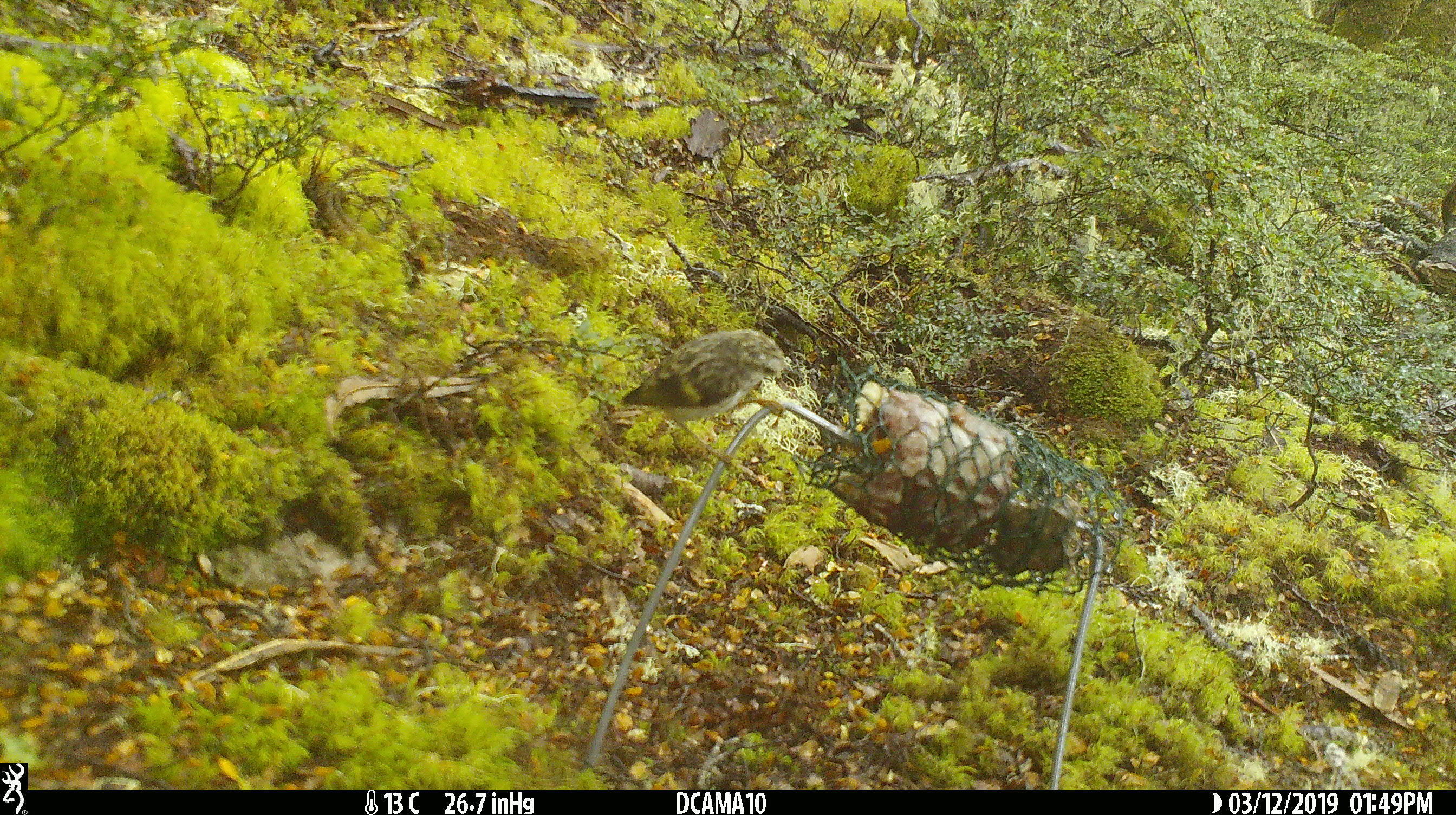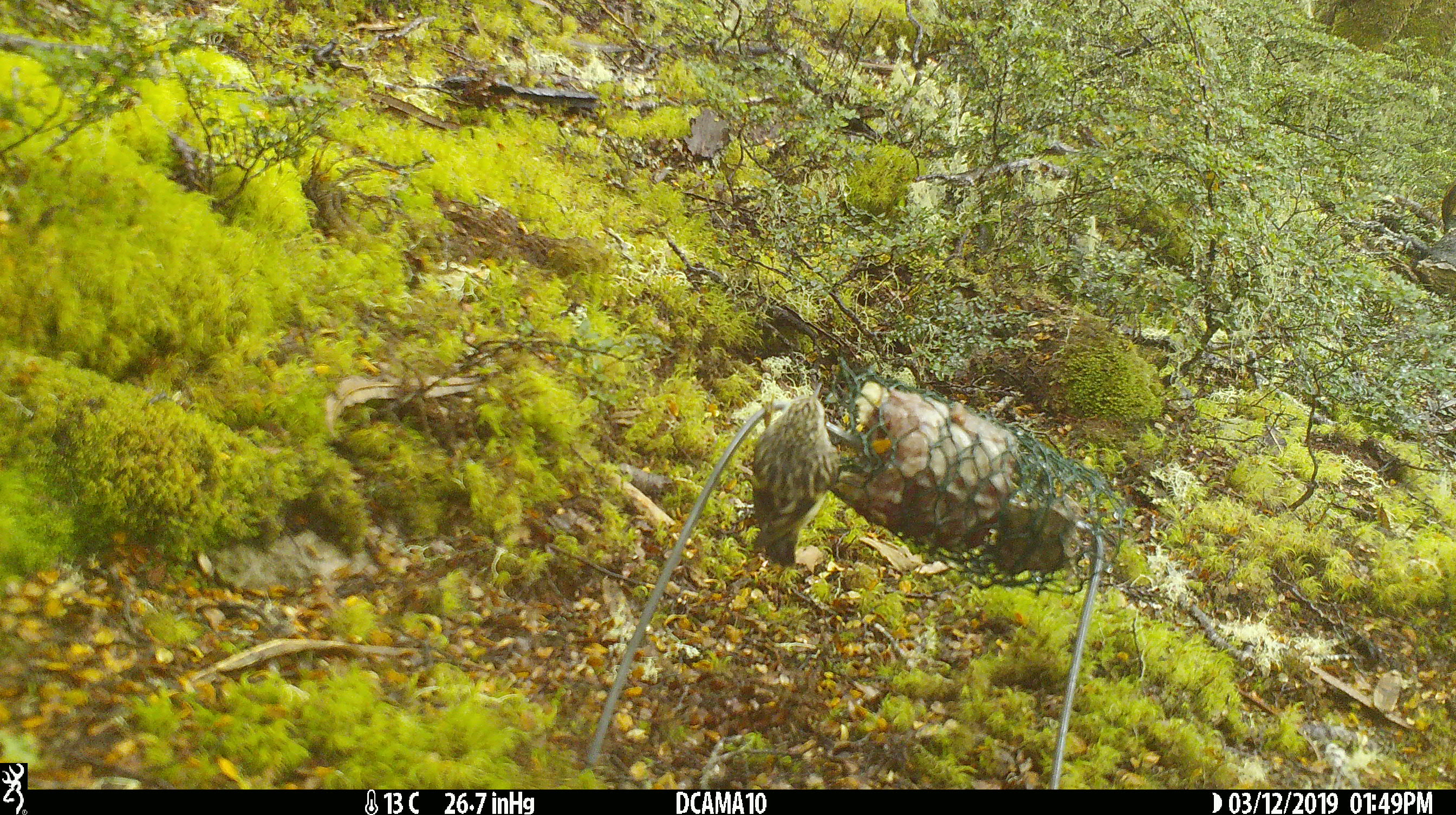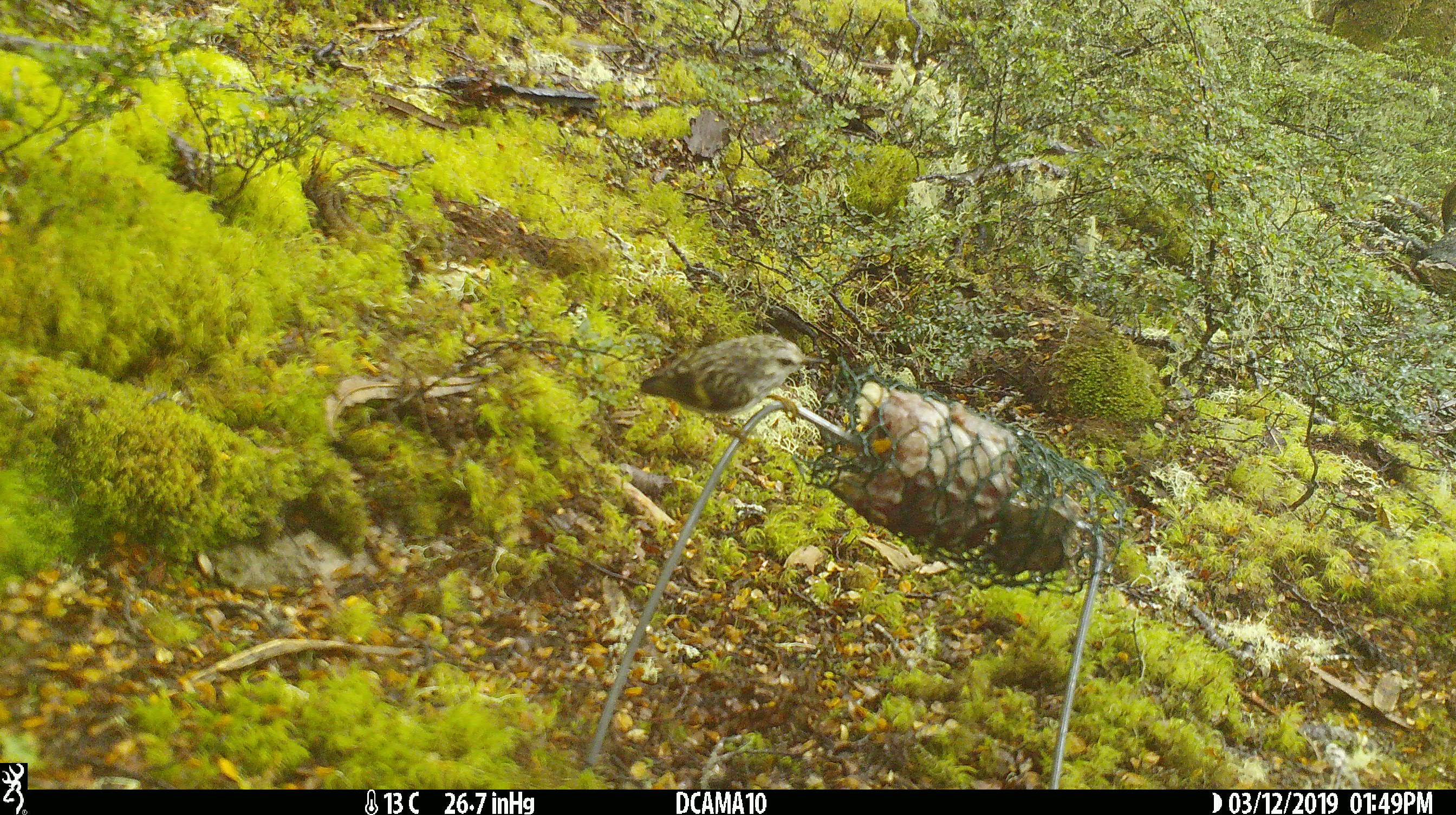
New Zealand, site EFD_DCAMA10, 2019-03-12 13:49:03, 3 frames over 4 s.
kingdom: Animalia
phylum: Chordata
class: Aves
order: Passeriformes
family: Acanthisittidae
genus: Acanthisitta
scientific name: Acanthisitta chloris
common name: rifleman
Rifleman (Acanthisitta chloris).